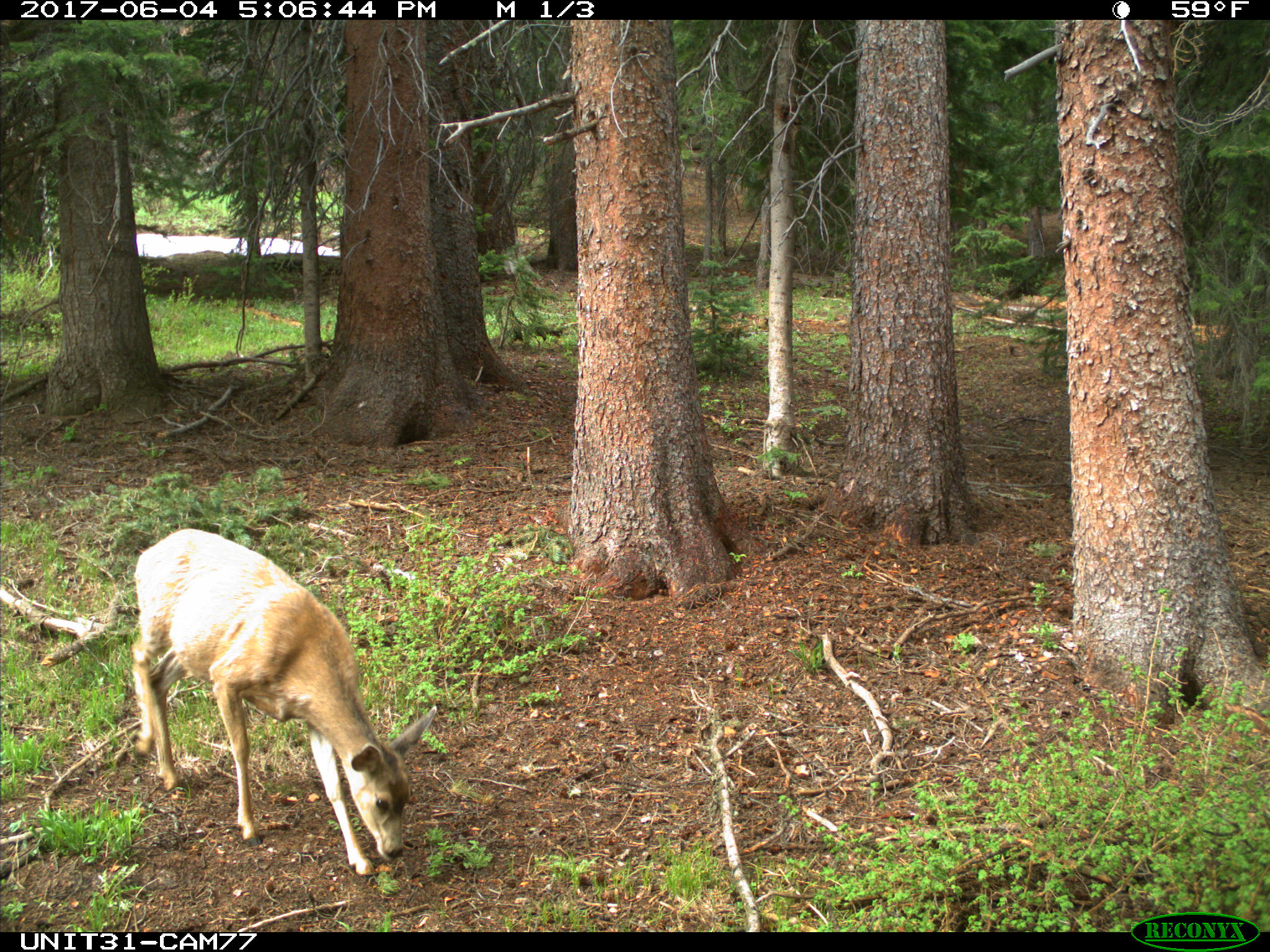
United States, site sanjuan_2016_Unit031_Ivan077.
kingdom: Animalia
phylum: Chordata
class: Mammalia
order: Artiodactyla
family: Cervidae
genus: Odocoileus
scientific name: Odocoileus hemionus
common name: mule deer